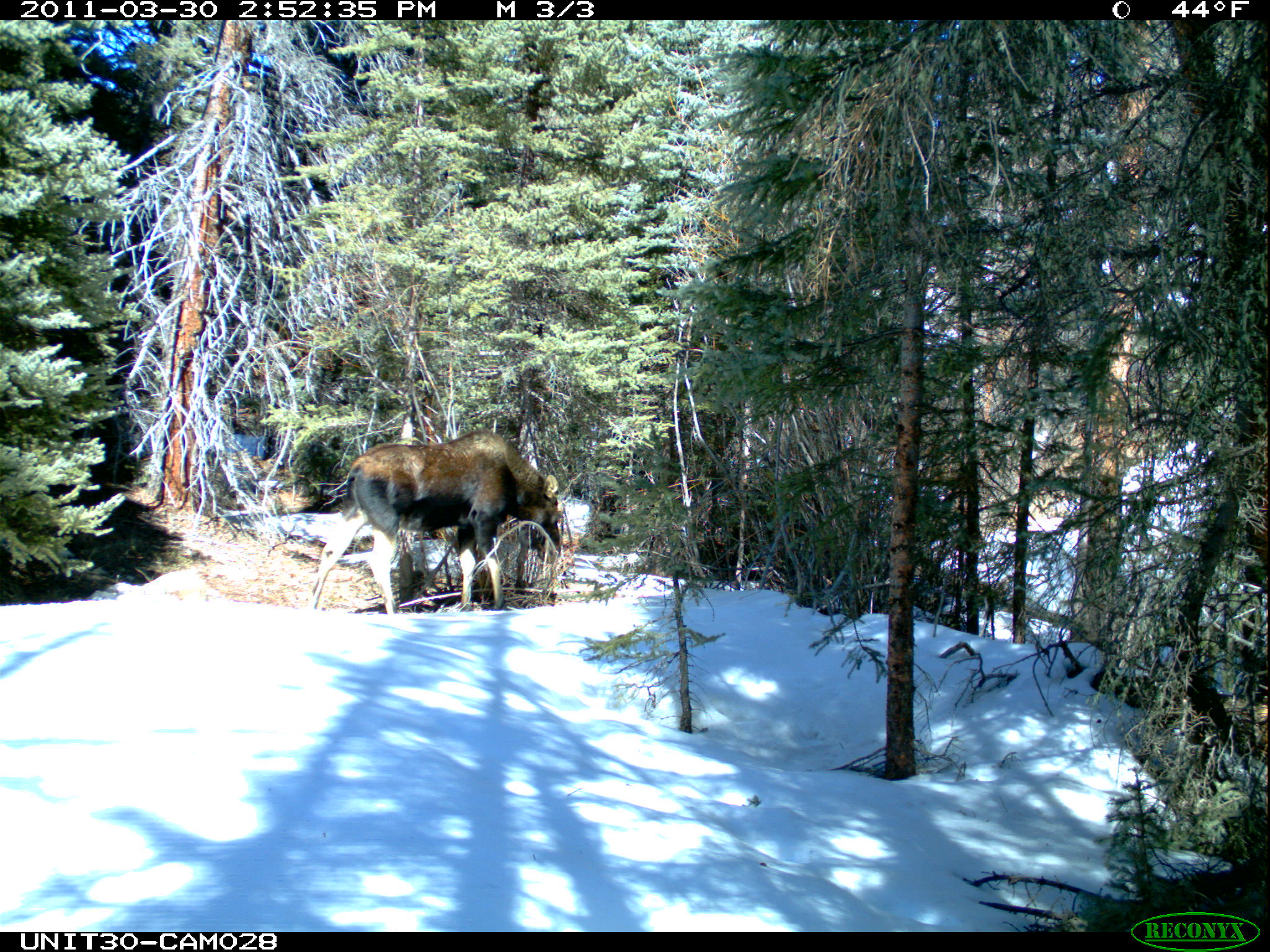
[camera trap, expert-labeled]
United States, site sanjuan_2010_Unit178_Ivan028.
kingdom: Animalia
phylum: Chordata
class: Mammalia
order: Artiodactyla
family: Cervidae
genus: Alces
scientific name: Alces alces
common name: moose